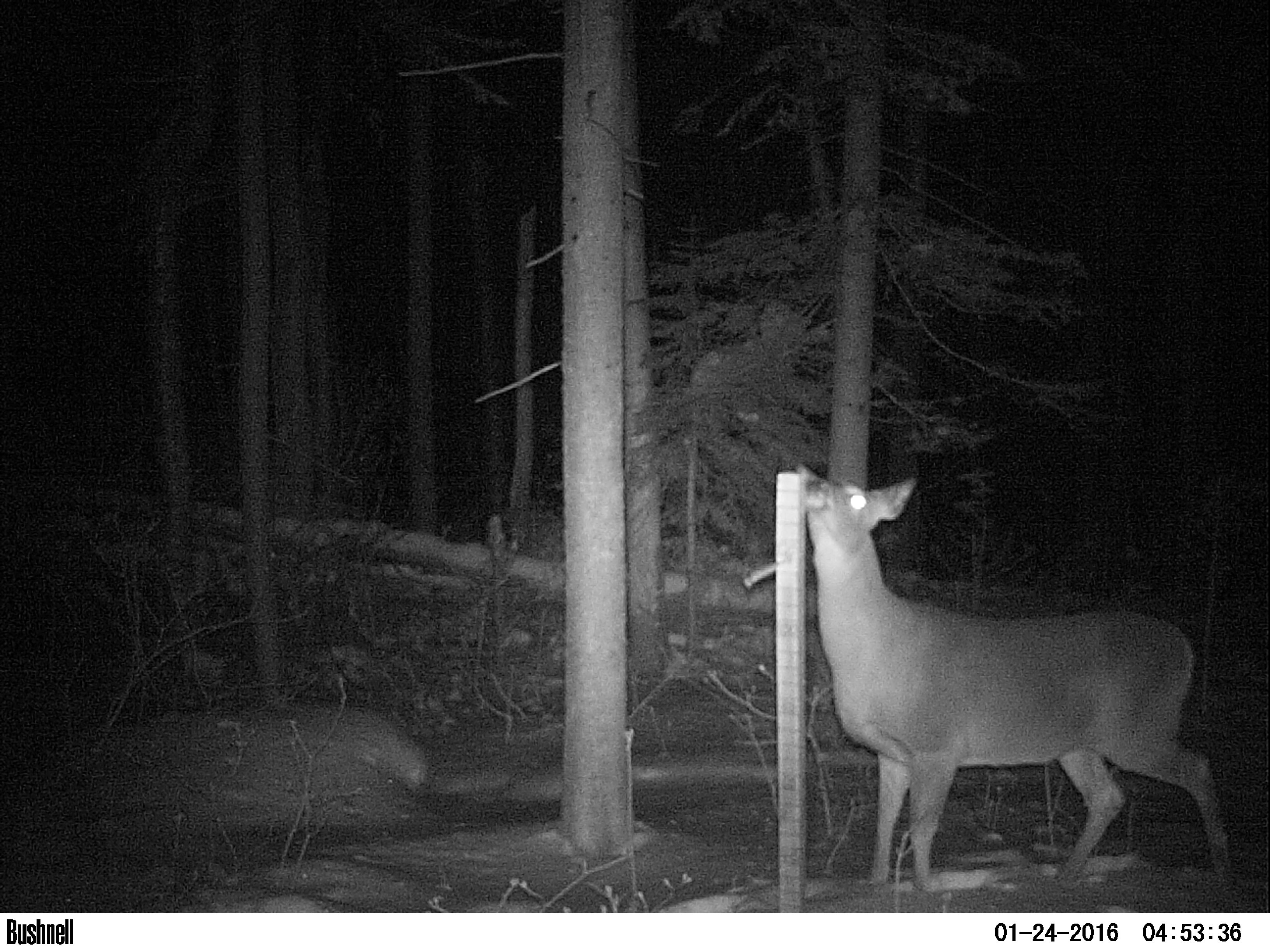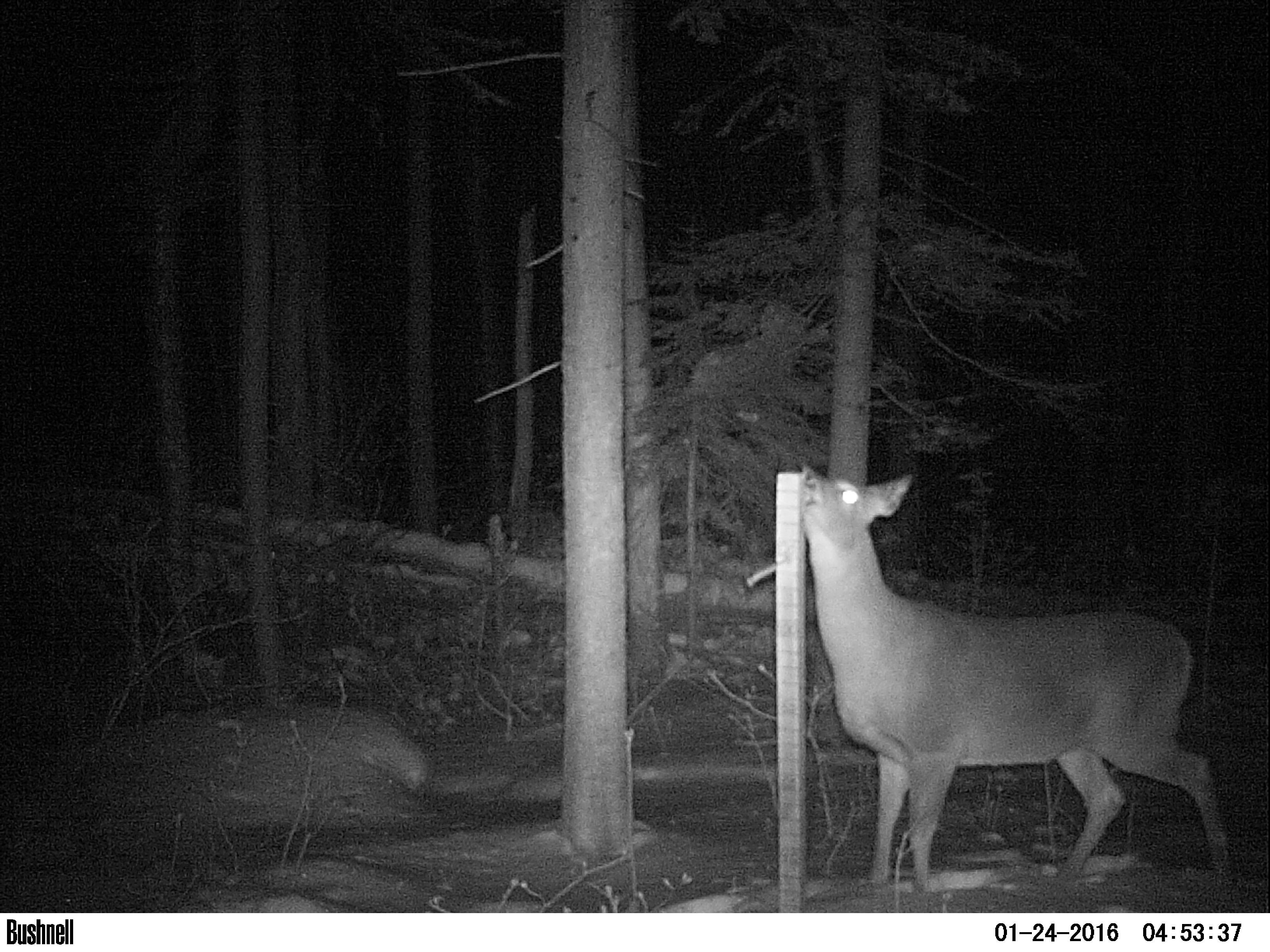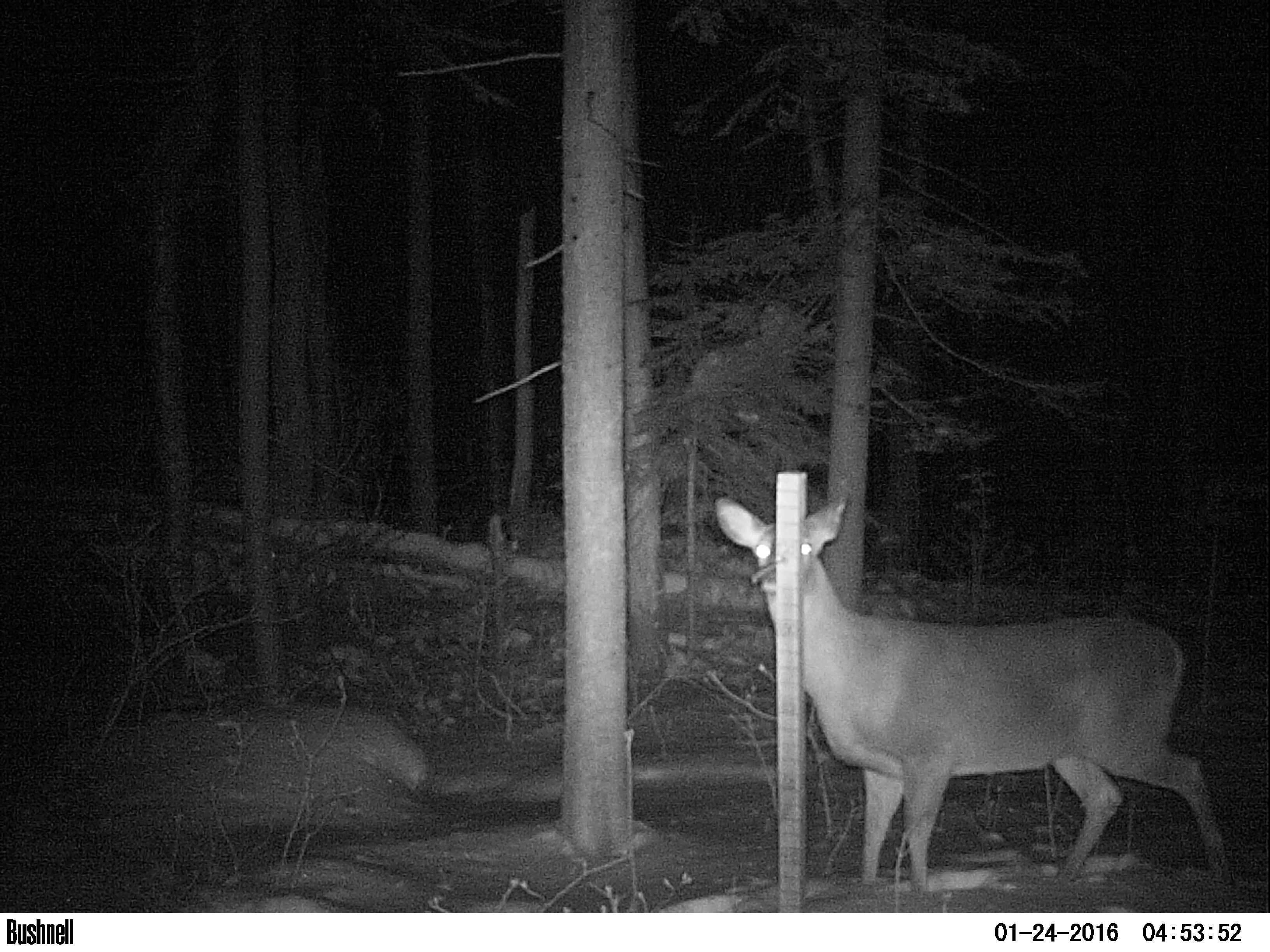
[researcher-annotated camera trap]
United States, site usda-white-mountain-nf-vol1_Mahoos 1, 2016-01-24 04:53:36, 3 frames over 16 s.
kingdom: Animalia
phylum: Chordata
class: Mammalia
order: Artiodactyla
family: Cervidae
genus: Odocoileus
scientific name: Odocoileus virginianus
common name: white-tailed deer